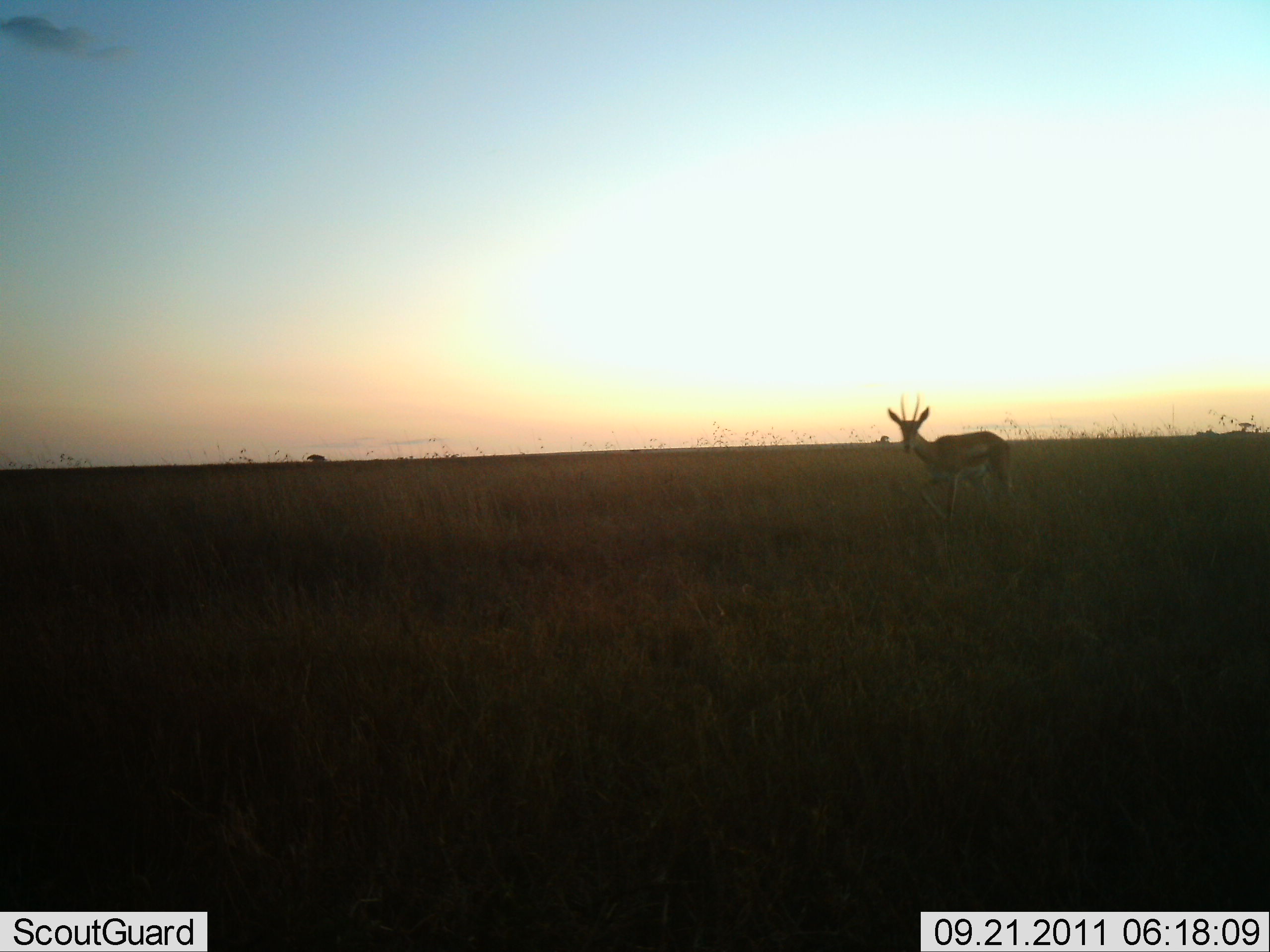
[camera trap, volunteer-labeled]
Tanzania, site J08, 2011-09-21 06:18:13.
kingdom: Animalia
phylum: Chordata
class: Mammalia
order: Artiodactyla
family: Bovidae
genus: Eudorcas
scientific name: Eudorcas thomsonii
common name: thomson's gazelle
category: gazellethomsons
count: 1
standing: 40%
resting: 10%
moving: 60%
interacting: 0%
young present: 0%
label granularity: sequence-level